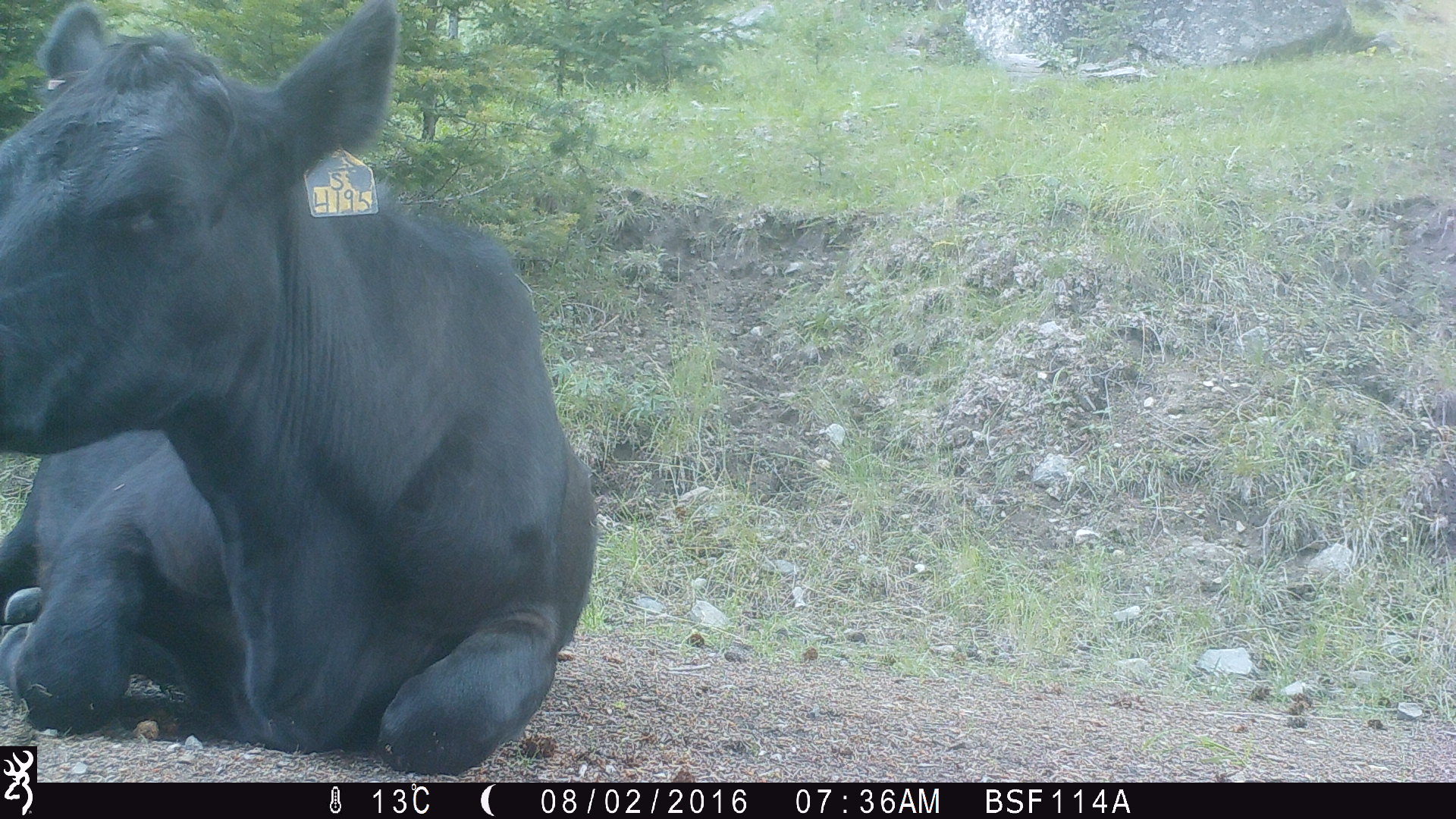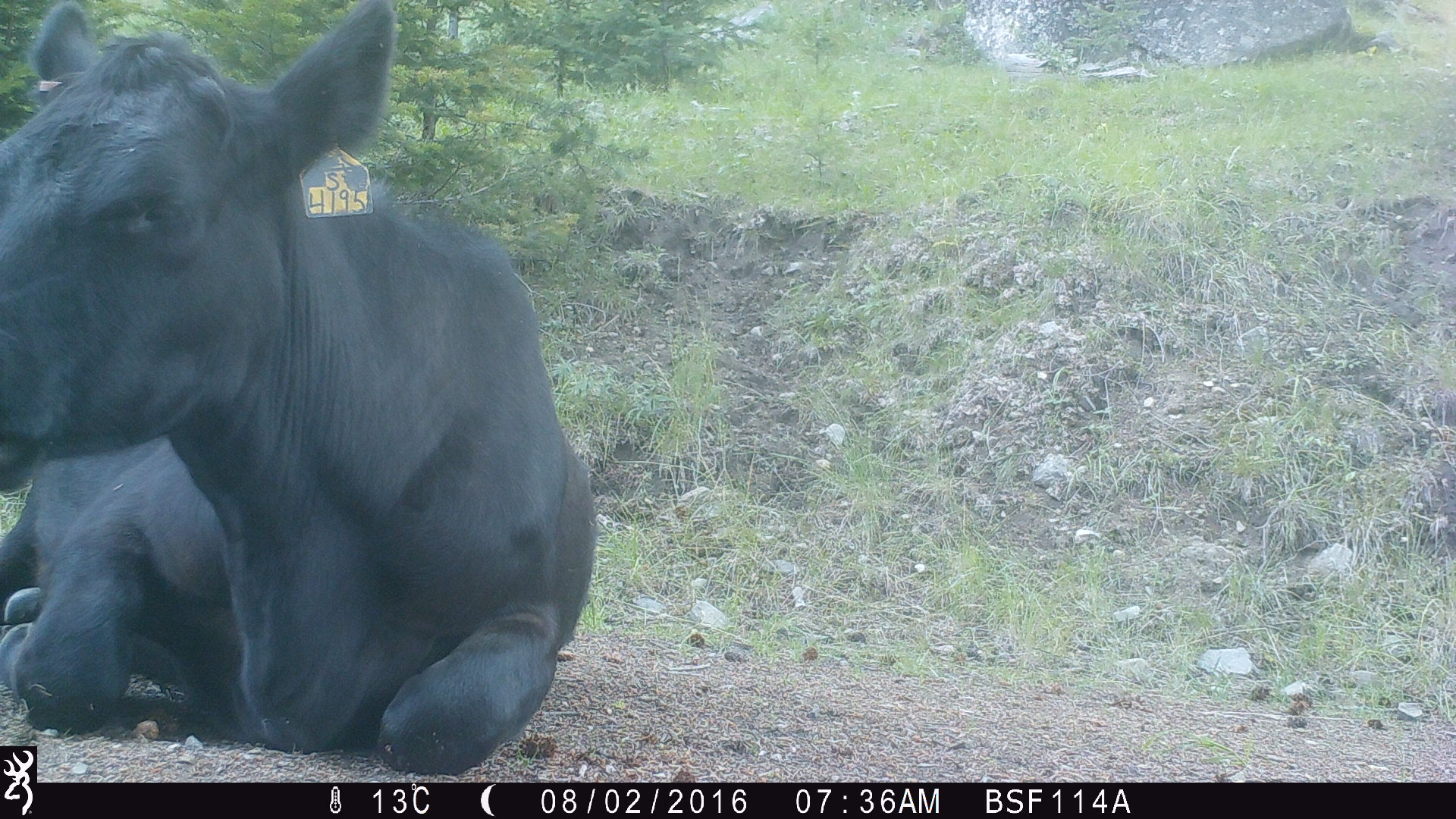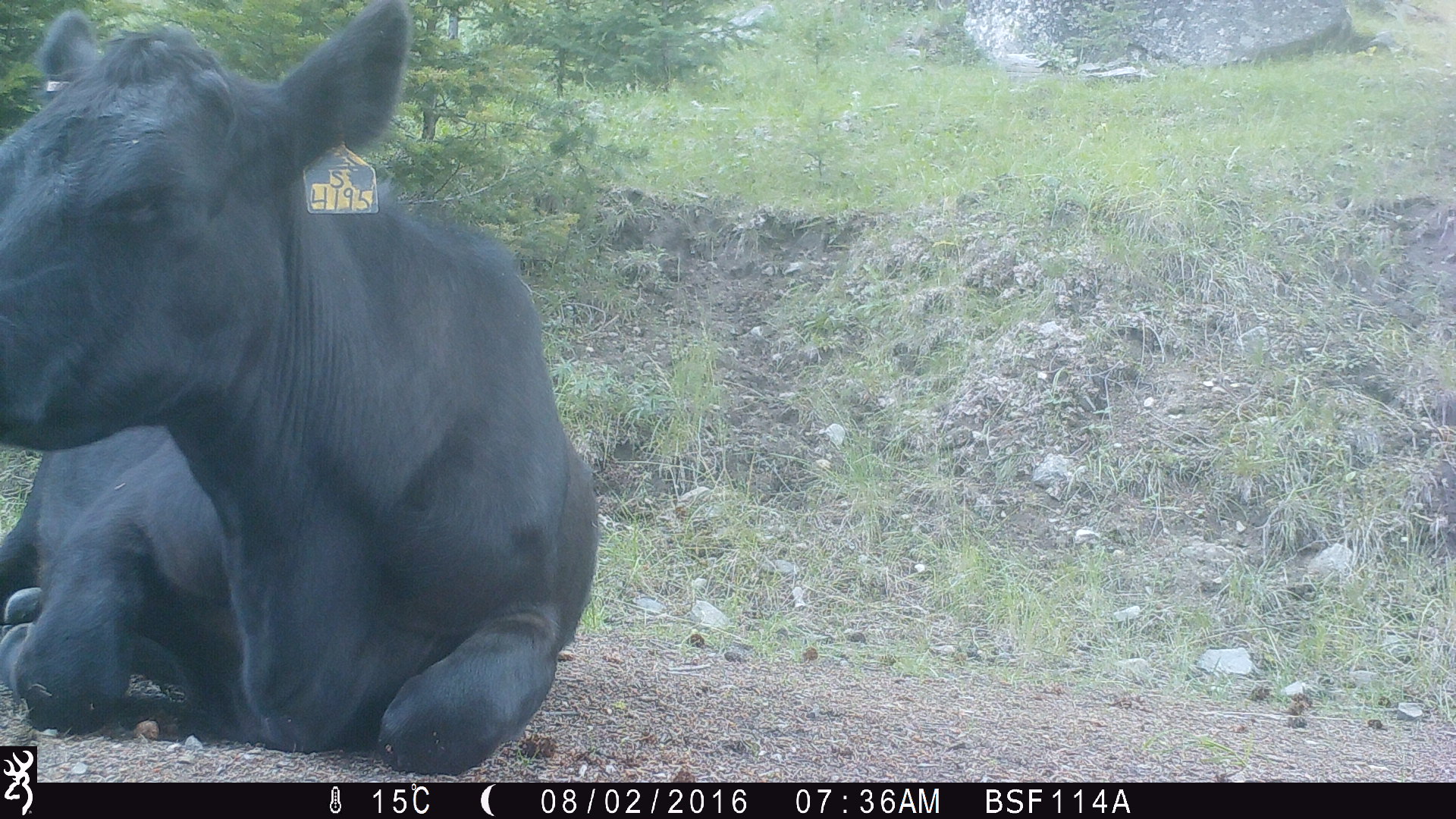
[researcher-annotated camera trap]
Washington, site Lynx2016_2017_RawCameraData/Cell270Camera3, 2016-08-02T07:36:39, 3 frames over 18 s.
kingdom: Animalia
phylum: Chordata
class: Mammalia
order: Artiodactyla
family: Bovidae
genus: Bos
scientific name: Bos taurus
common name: domestic cattle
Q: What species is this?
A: Domestic cattle (Bos taurus).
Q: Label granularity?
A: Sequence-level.